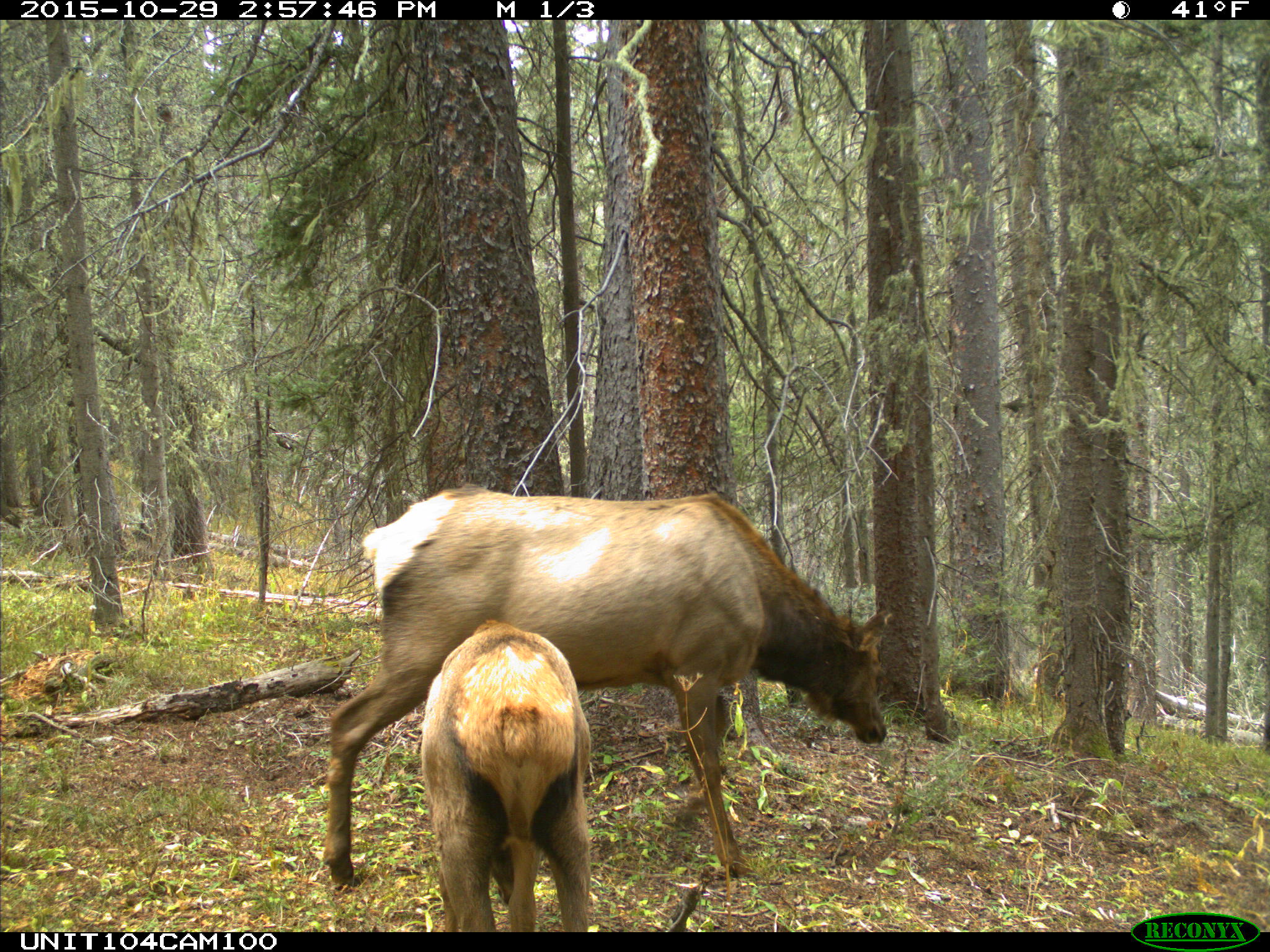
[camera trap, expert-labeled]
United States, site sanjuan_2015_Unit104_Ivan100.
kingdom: Animalia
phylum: Chordata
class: Mammalia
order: Artiodactyla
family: Cervidae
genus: Cervus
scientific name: Cervus elaphus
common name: red deer